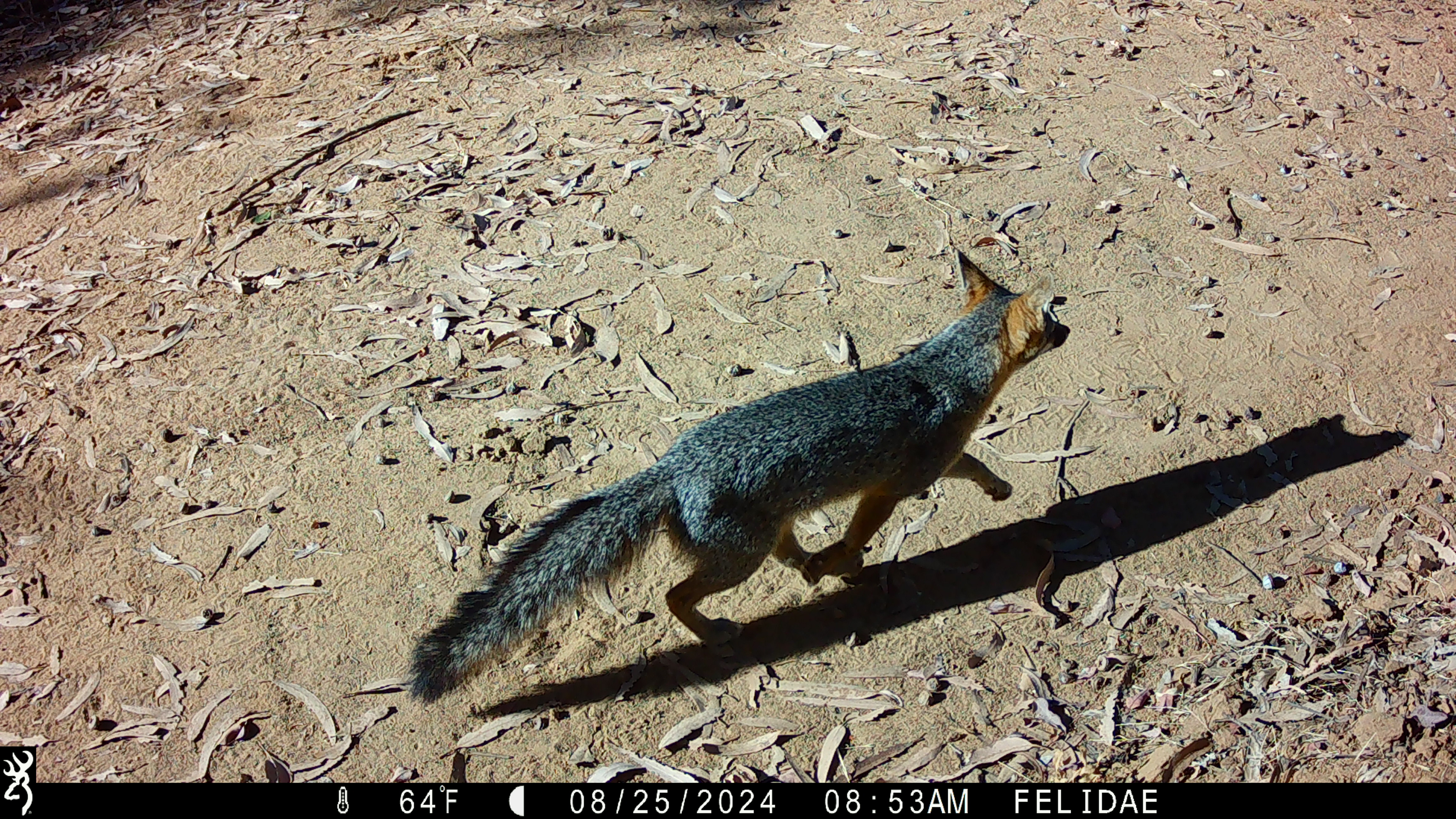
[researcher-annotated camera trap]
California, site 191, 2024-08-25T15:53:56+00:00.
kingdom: Animalia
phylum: Chordata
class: Mammalia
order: Carnivora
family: Canidae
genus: Urocyon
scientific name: Urocyon cinereoargenteus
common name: gray fox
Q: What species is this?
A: Gray fox (Urocyon cinereoargenteus).